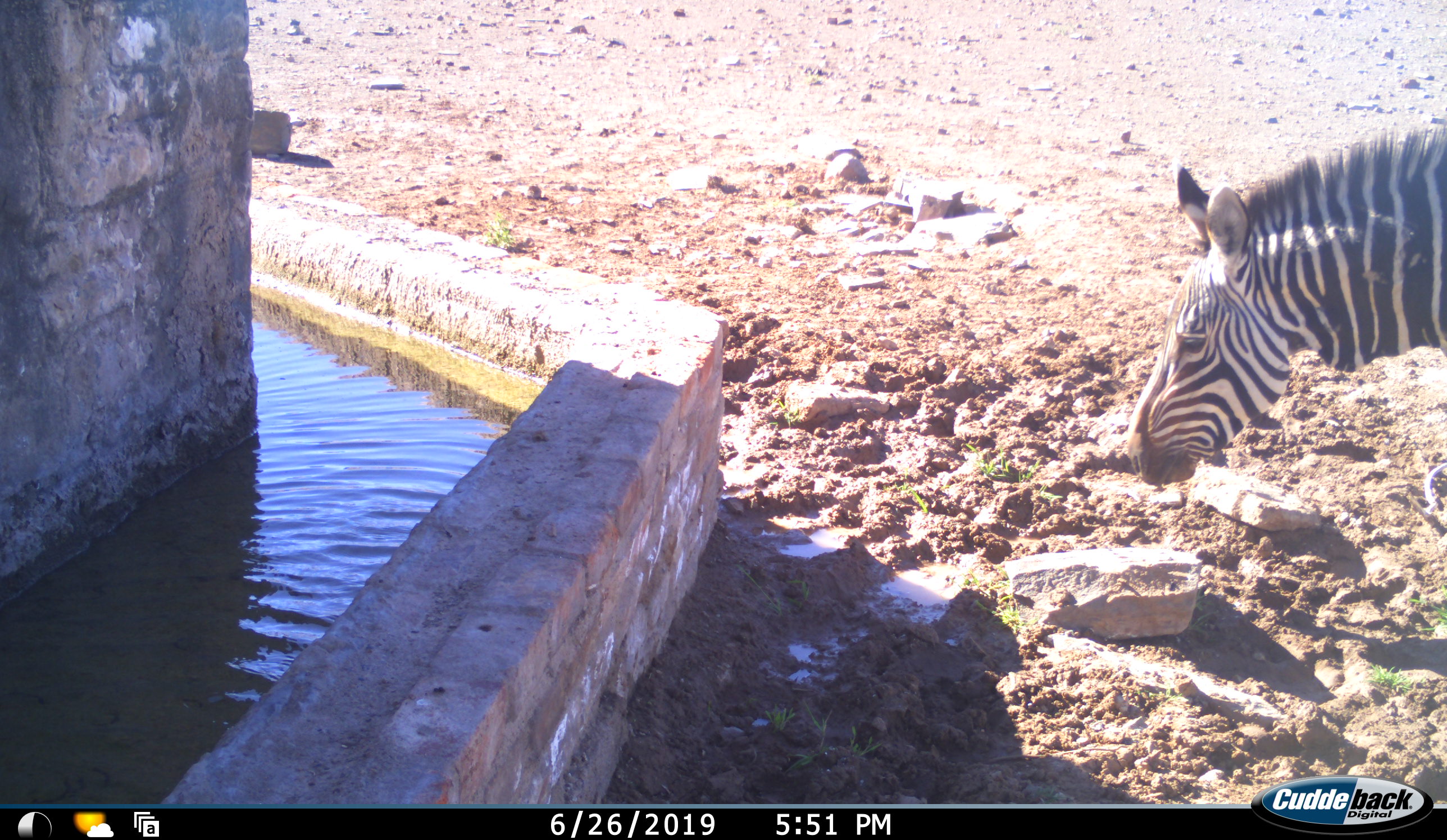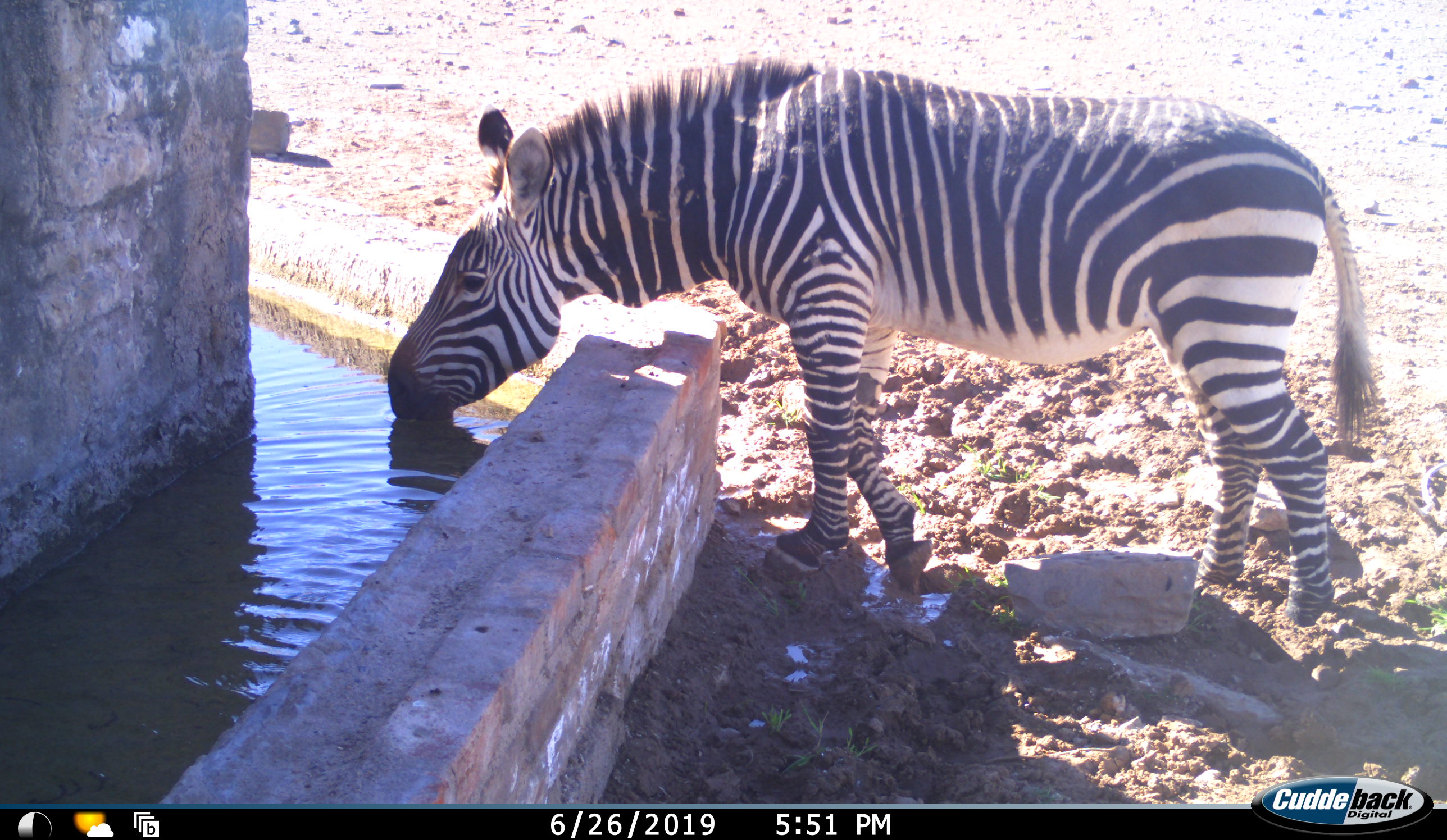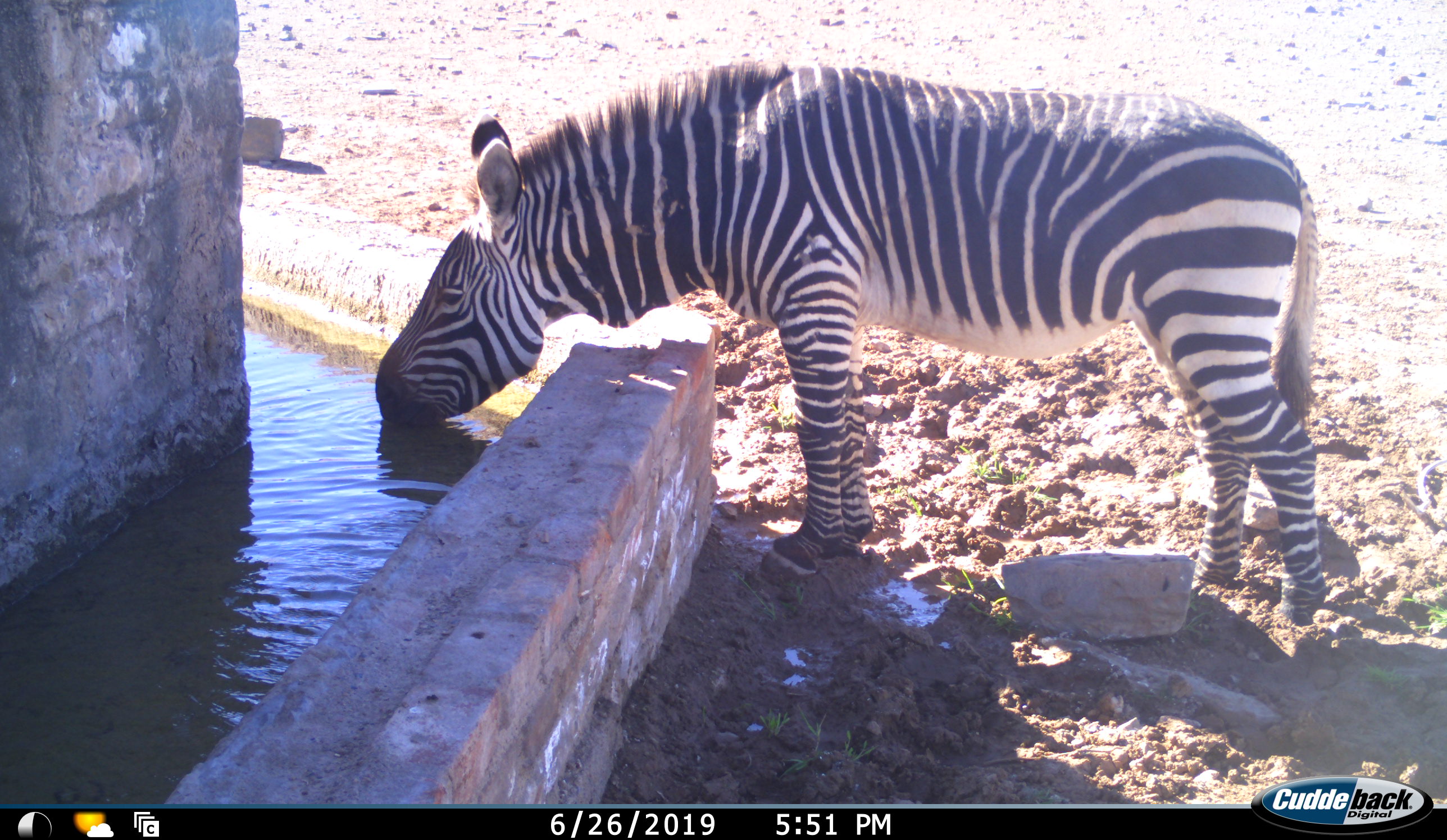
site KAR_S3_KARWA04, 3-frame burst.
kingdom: Animalia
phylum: Chordata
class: Mammalia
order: Perissodactyla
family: Equidae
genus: Equus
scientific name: Equus zebra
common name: mountain zebra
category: zebramountain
Zebramountain (mountain zebra) (Equus zebra), count 1. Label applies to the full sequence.